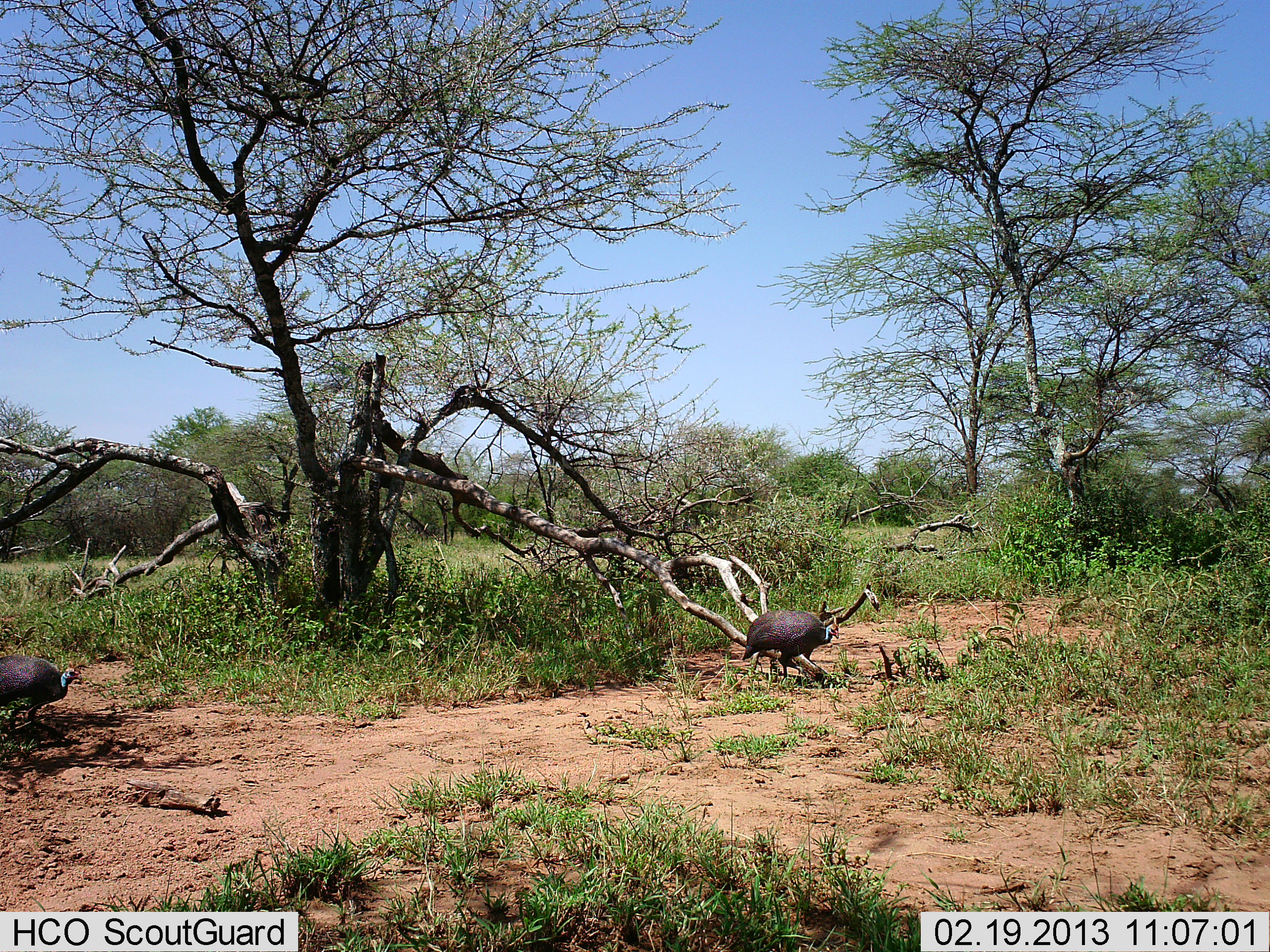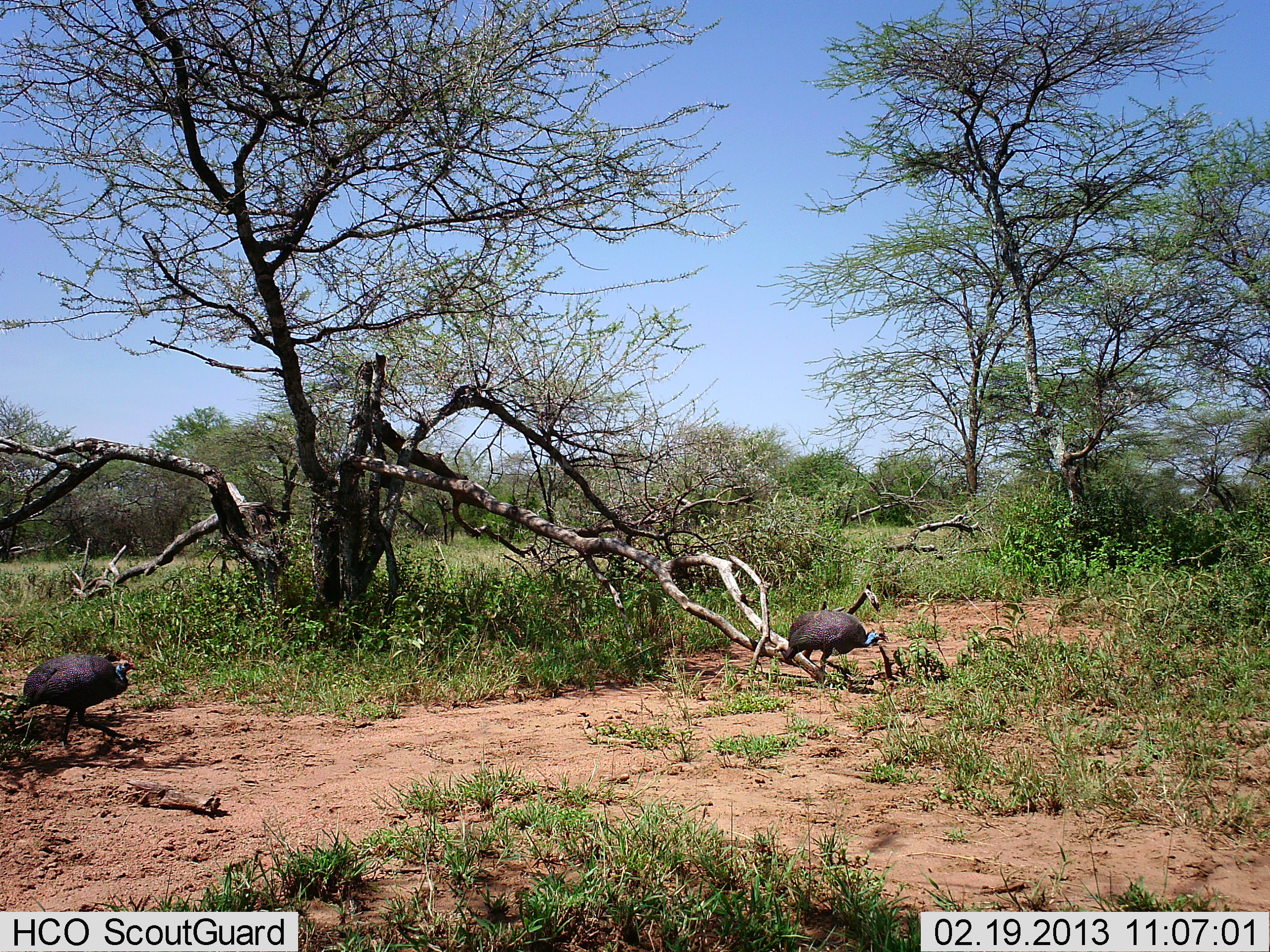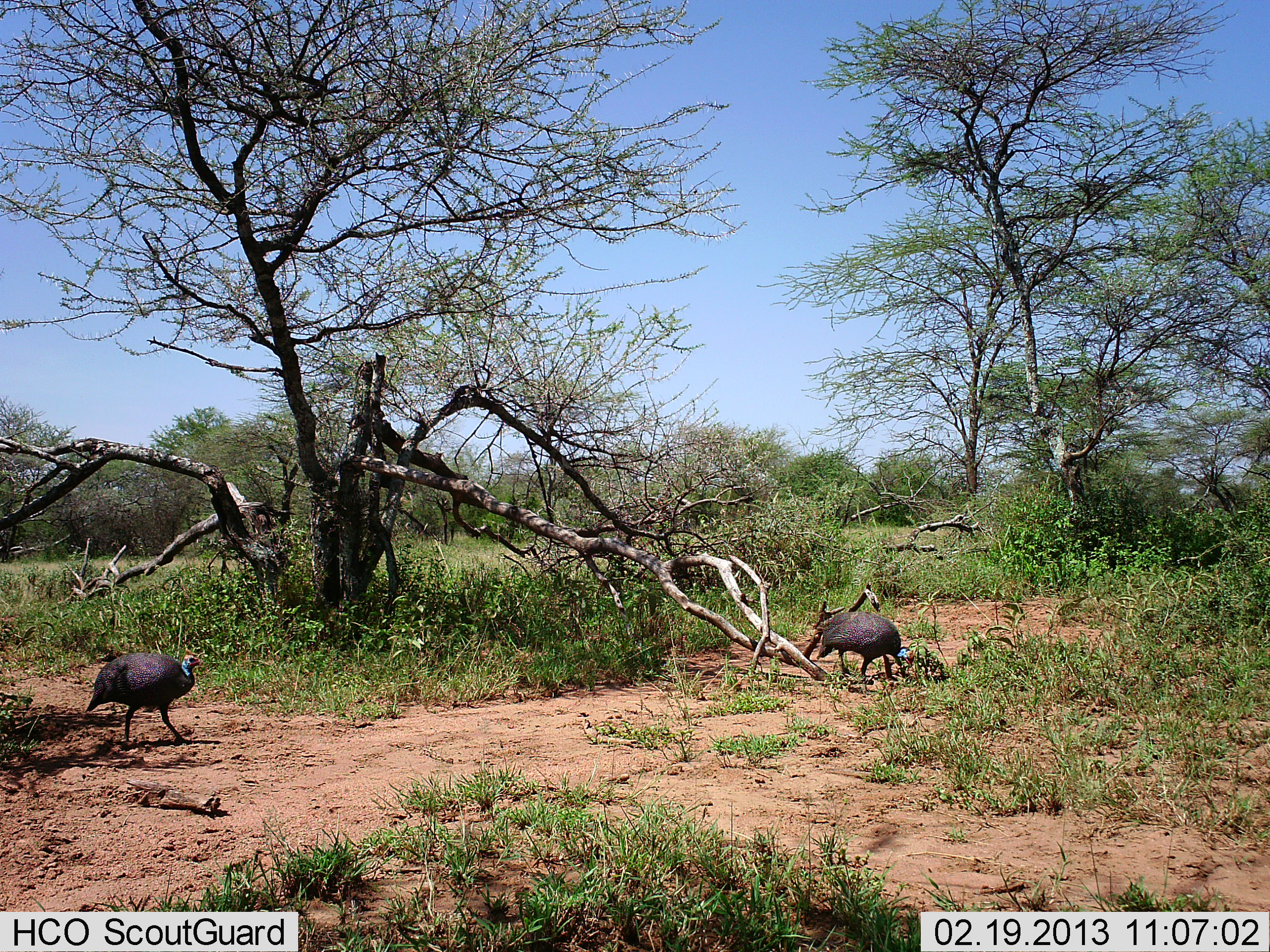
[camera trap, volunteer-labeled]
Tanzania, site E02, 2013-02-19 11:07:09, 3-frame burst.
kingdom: Animalia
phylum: Chordata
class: Aves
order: Galliformes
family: Numididae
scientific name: Numididae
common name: guinea fowl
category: guineafowl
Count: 2.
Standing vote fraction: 4%.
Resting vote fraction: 0%.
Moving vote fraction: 92%.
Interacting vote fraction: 0%.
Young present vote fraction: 0%.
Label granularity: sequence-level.